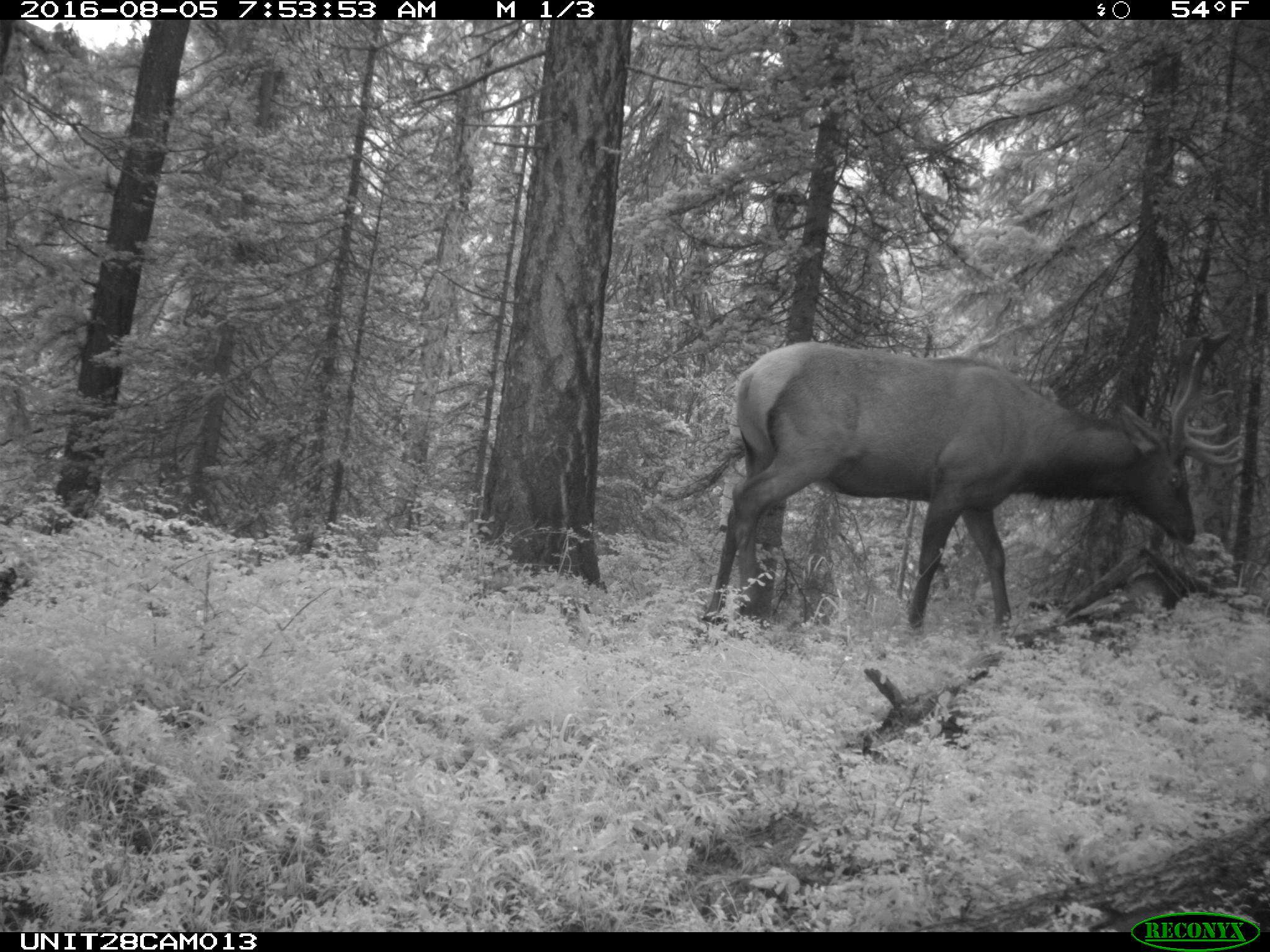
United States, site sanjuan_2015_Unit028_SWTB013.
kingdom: Animalia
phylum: Chordata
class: Mammalia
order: Artiodactyla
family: Cervidae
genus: Cervus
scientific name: Cervus elaphus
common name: red deer